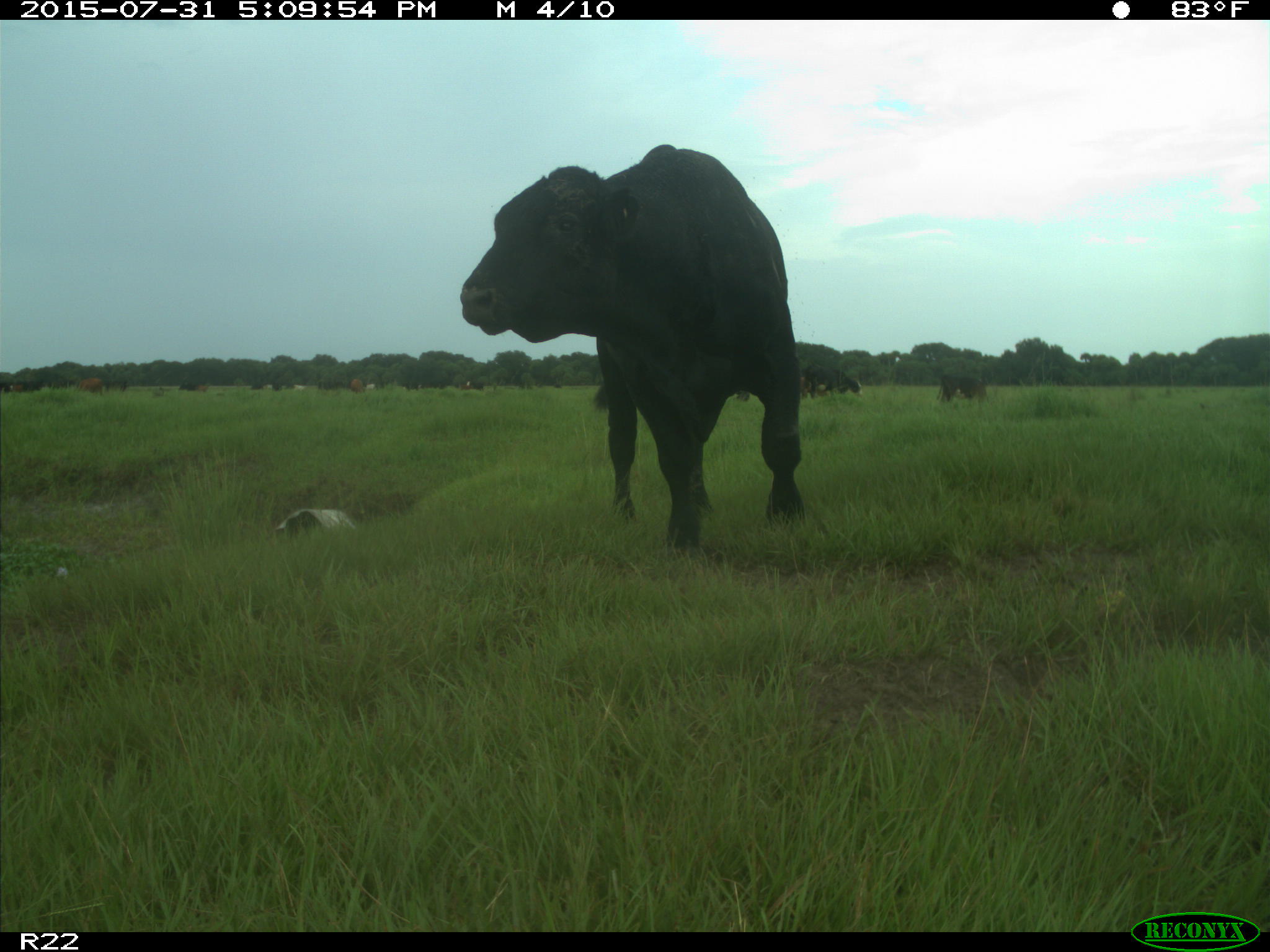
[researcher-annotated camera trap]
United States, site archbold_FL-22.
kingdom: Animalia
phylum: Chordata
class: Mammalia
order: Artiodactyla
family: Bovidae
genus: Bos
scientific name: Bos taurus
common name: domestic cow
Bos taurus (domestic cow).